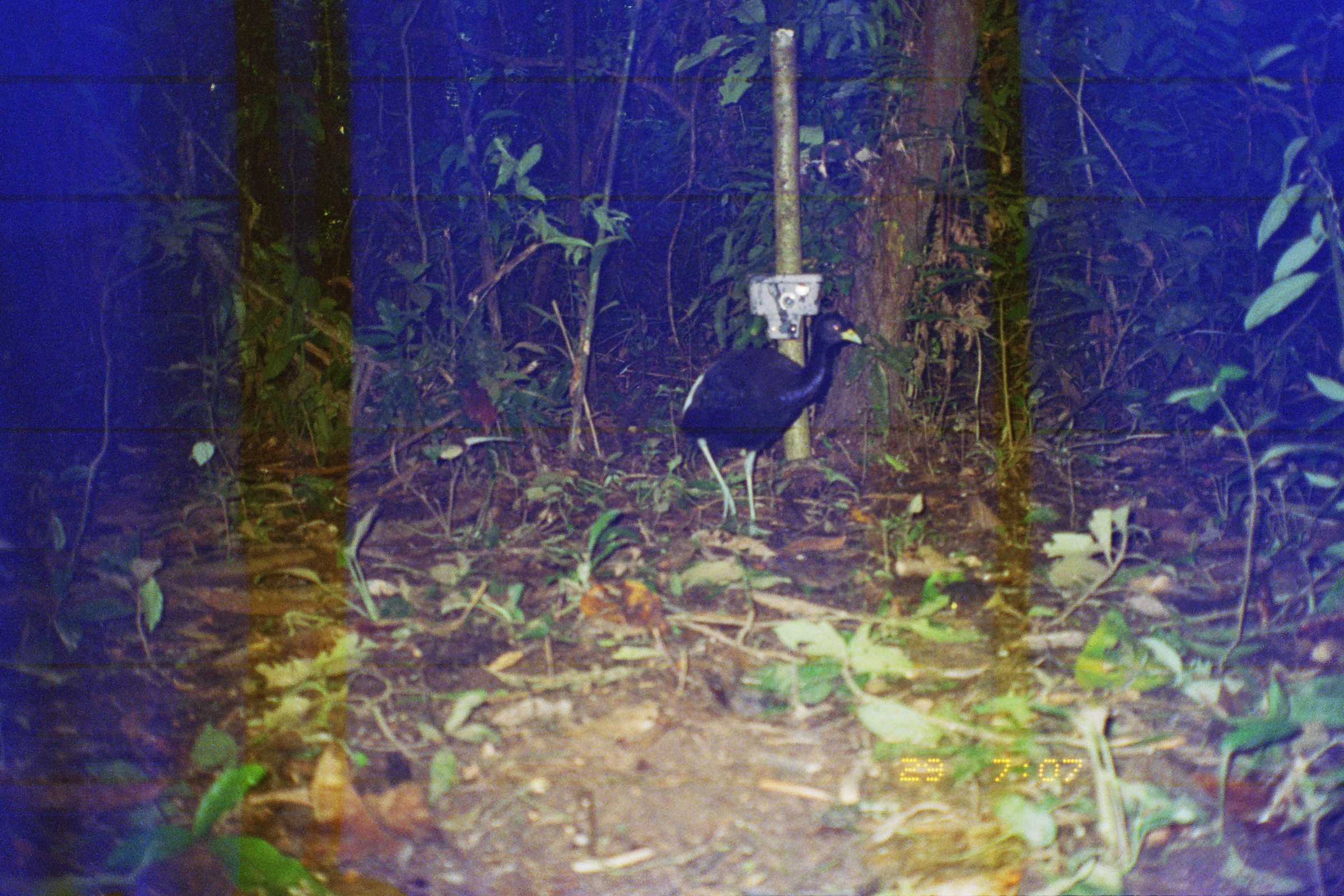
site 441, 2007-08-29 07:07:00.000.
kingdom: Animalia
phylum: Chordata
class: Aves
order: Gruiformes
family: Psophiidae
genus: Psophia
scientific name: Psophia leucoptera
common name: pale-winged trumpeter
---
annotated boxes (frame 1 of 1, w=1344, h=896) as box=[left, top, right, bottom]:
psophia leucoptera: box=[676, 309, 866, 528]